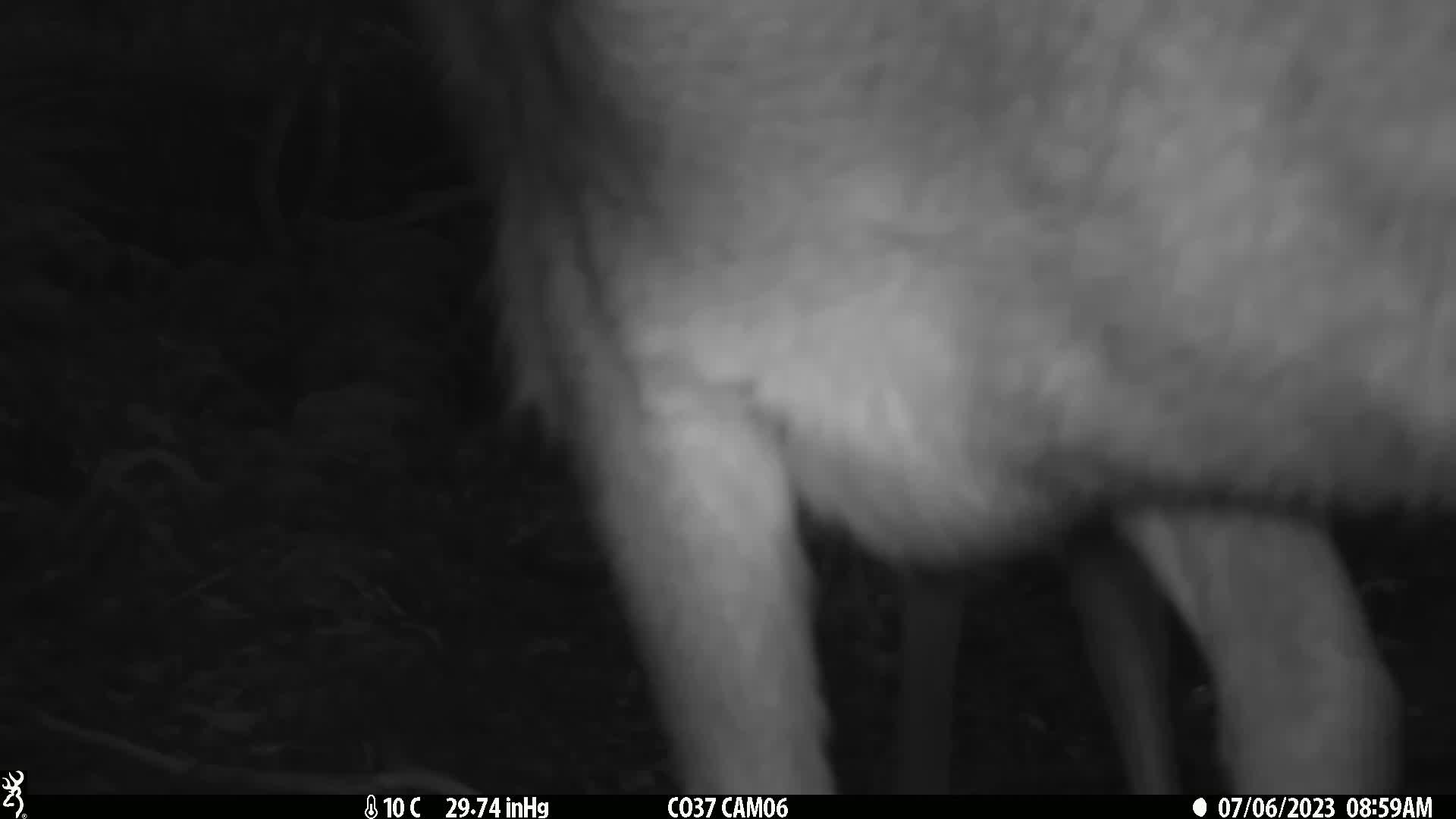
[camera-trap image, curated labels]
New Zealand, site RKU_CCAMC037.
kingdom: Animalia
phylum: Chordata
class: Mammalia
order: Artiodactyla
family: Cervidae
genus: Odocoileus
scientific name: Odocoileus virginianus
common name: white-tailed deer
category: white tailed deer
White tailed deer (white-tailed deer) (Odocoileus virginianus).